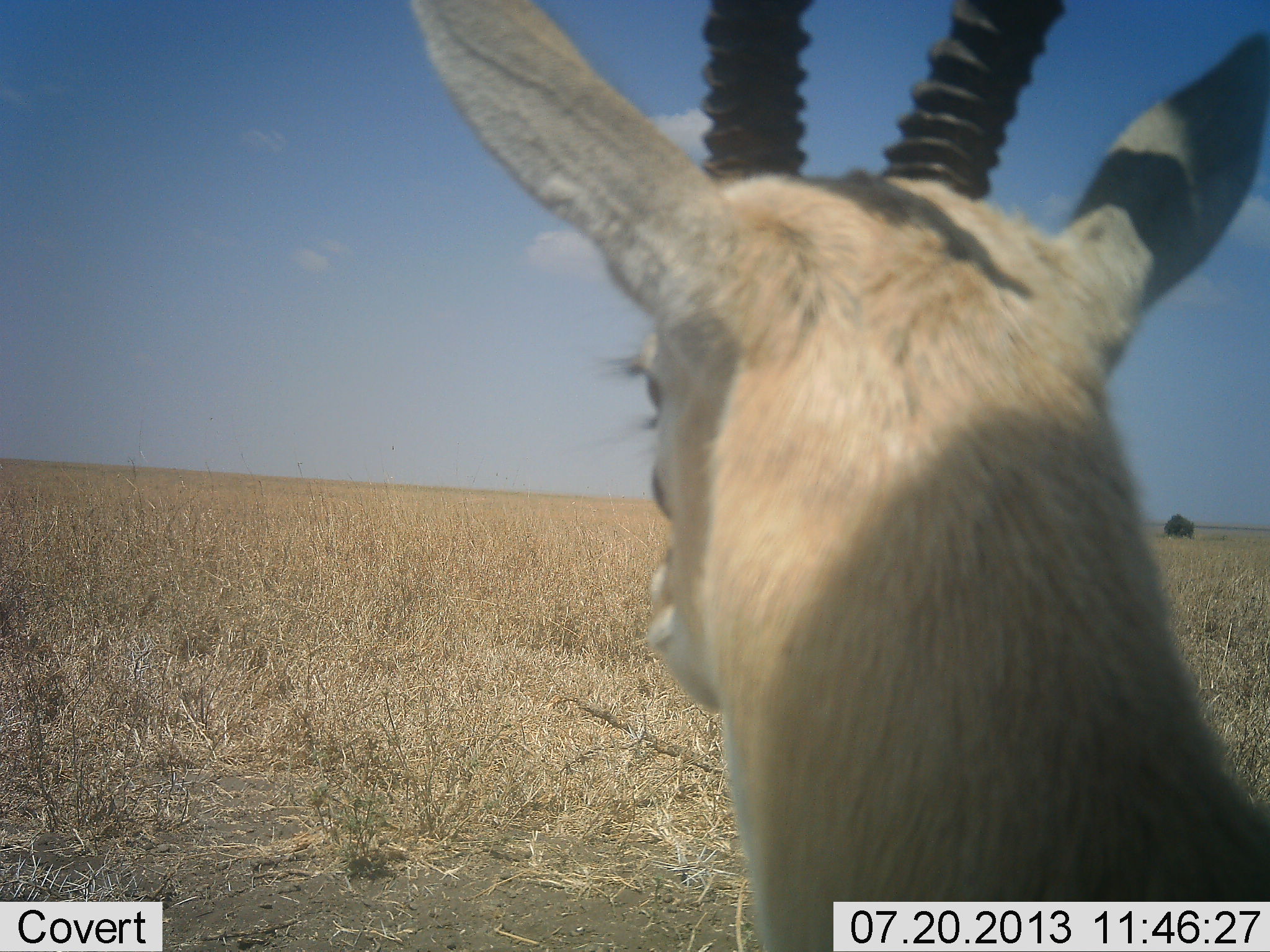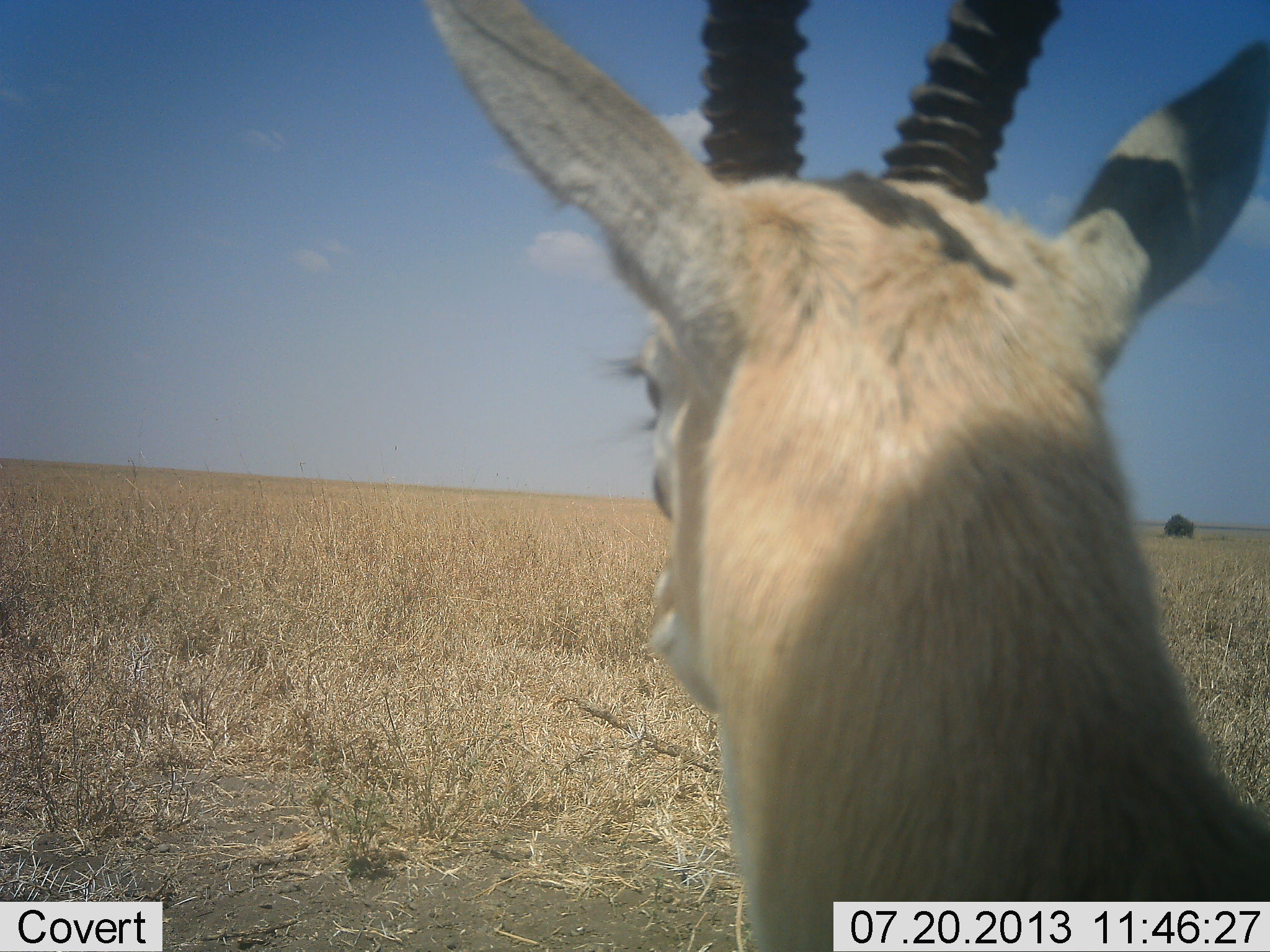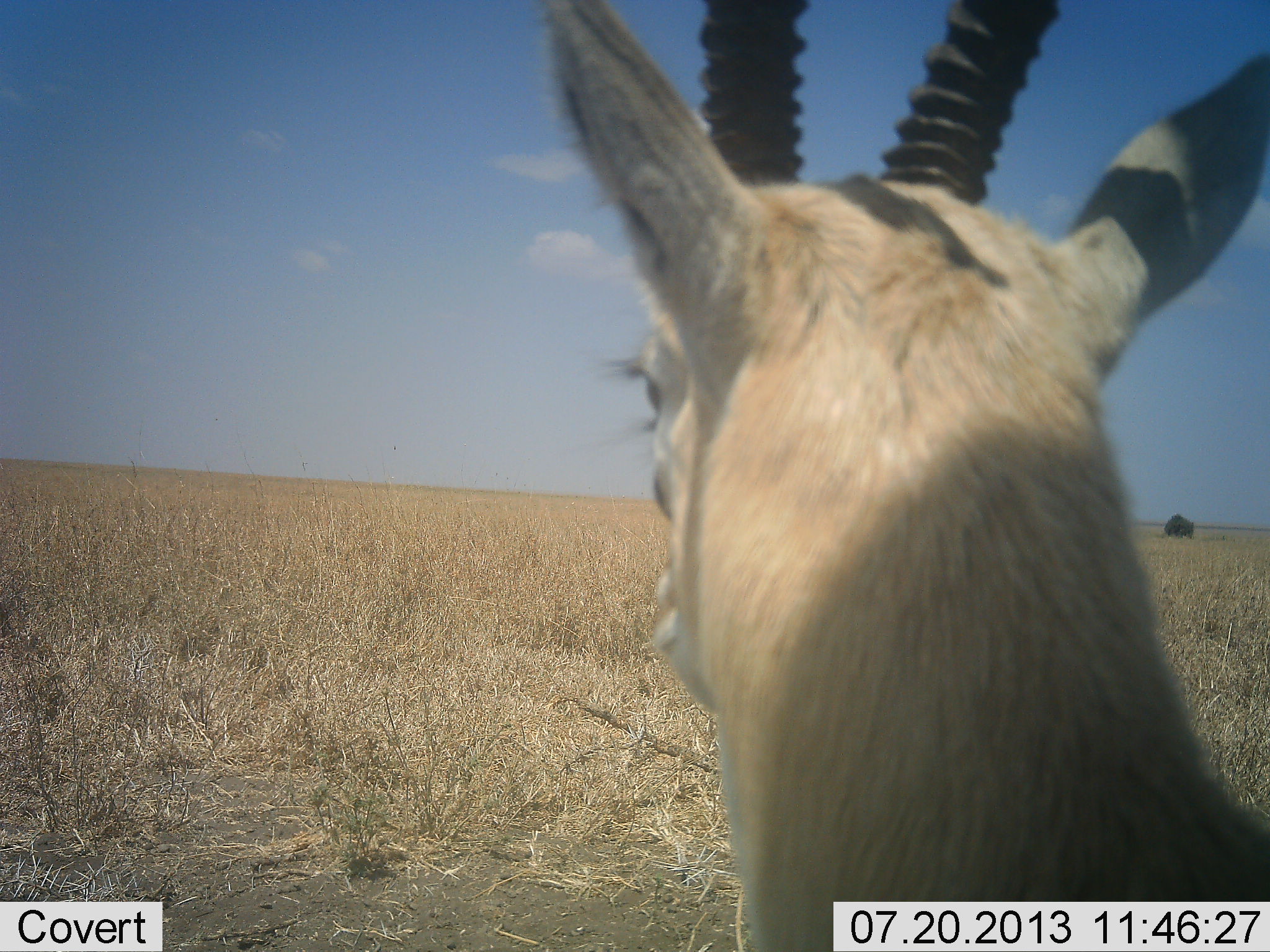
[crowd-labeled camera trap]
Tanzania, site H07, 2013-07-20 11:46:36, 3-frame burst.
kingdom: Animalia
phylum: Chordata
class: Mammalia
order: Artiodactyla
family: Bovidae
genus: Eudorcas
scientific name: Eudorcas thomsonii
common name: thomson's gazelle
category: gazellethomsons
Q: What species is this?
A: Gazellethomsons (thomson's gazelle) (Eudorcas thomsonii).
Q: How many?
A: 1.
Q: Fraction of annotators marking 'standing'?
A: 90%.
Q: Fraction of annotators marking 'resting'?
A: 10%.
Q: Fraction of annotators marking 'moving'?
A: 0%.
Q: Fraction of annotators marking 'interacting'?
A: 0%.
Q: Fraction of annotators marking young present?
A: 0%.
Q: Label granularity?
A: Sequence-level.